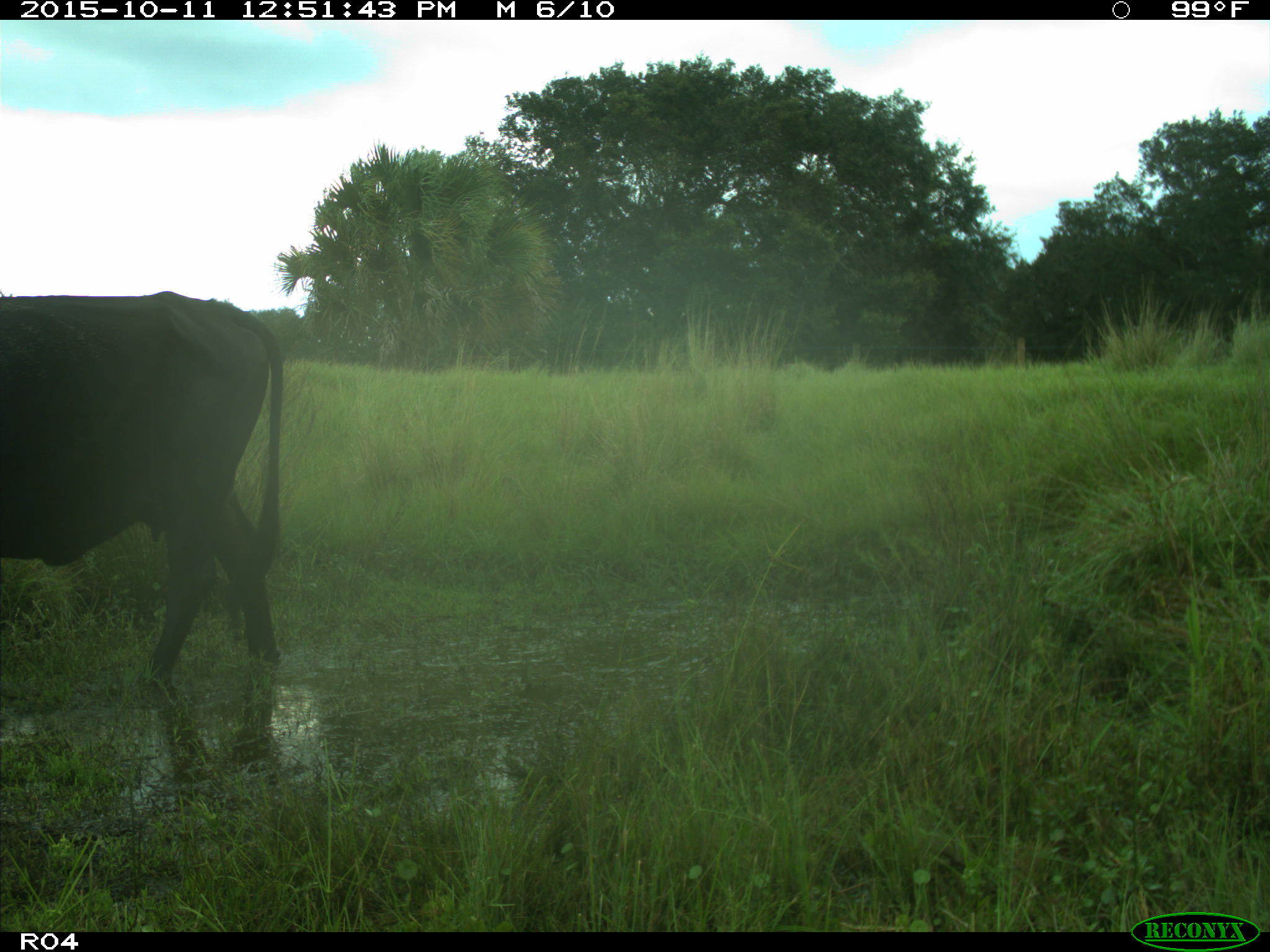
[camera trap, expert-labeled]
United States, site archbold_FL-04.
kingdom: Animalia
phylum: Chordata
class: Mammalia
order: Artiodactyla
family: Bovidae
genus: Bos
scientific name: Bos taurus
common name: domestic cow